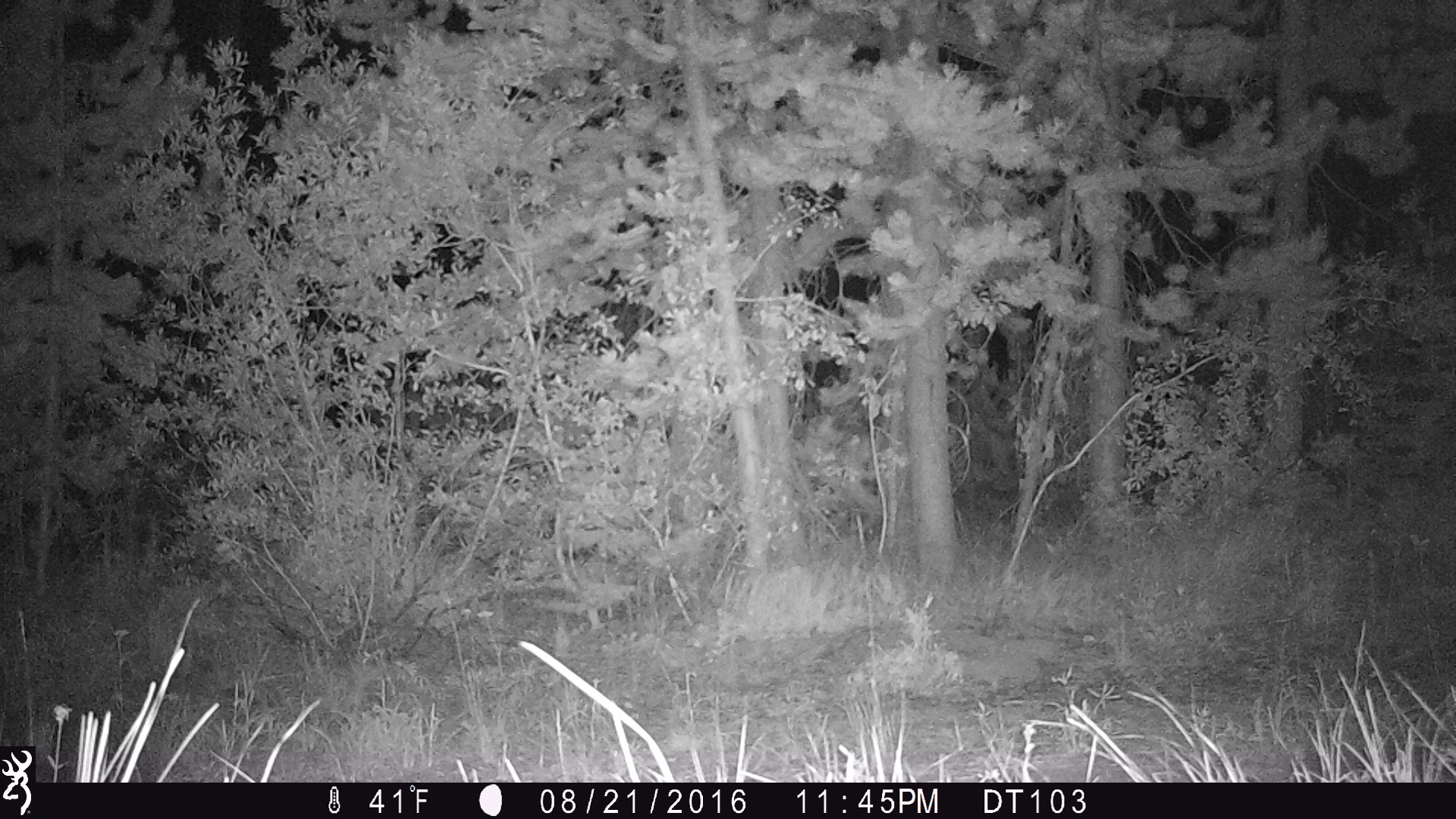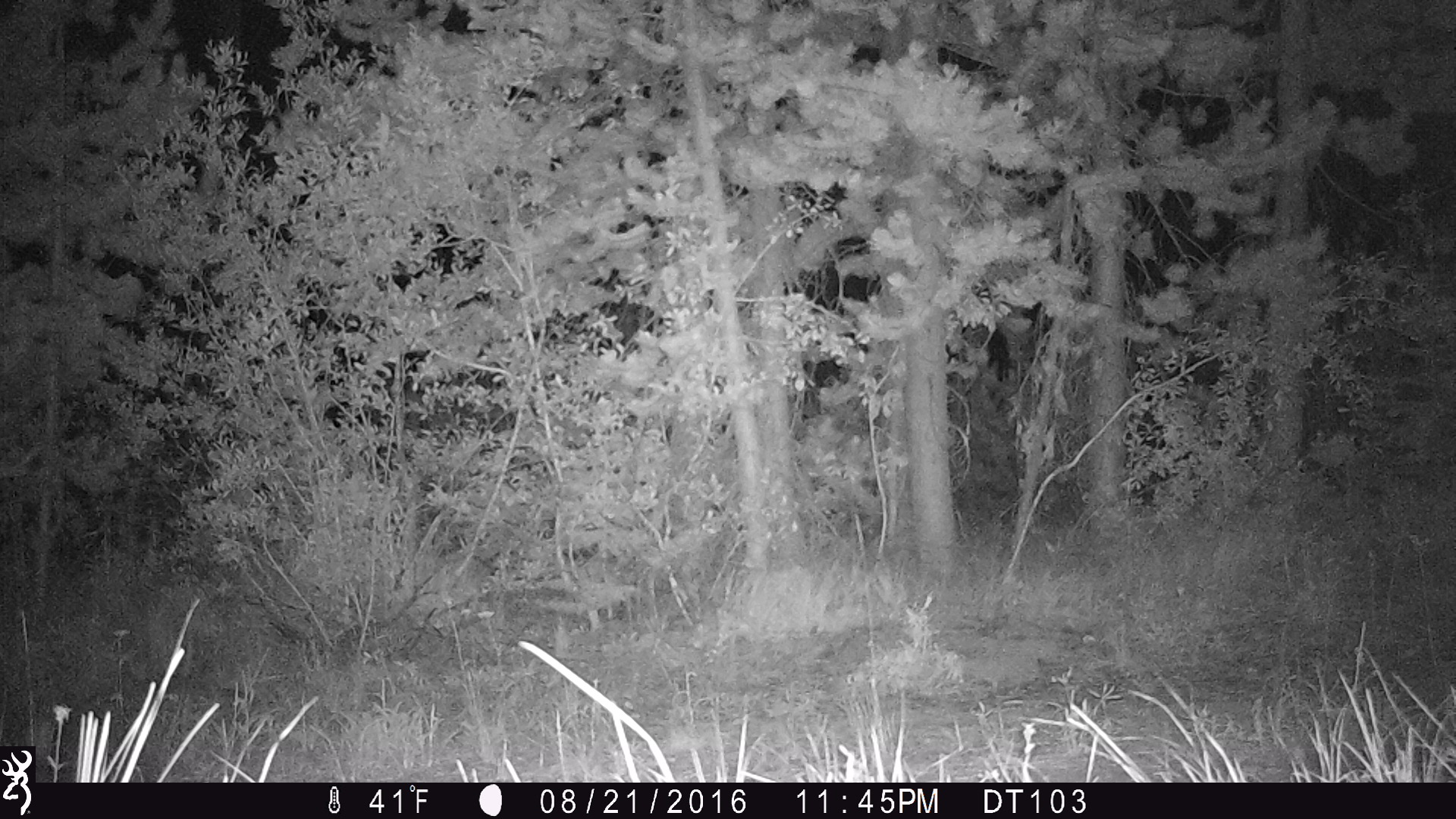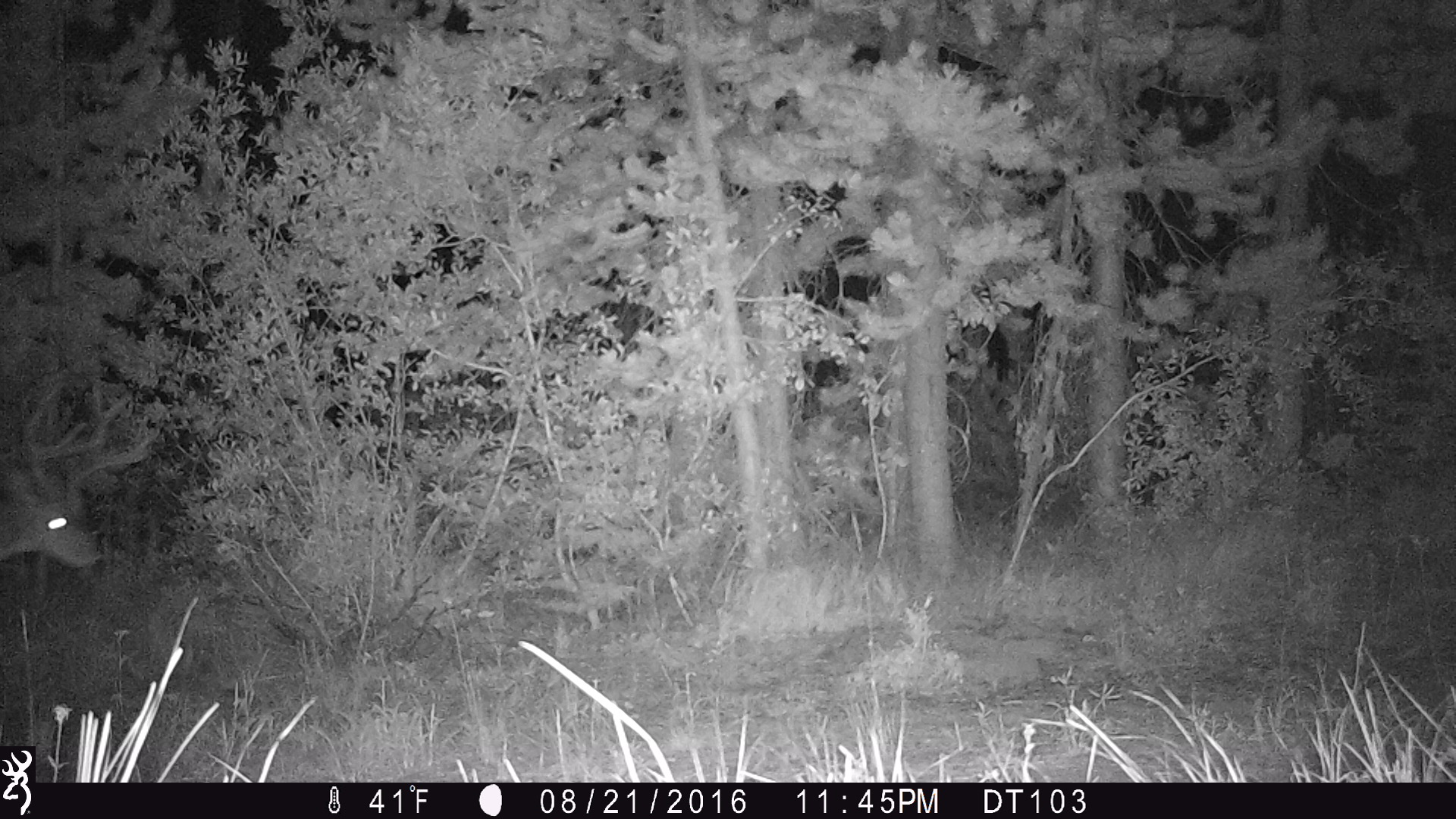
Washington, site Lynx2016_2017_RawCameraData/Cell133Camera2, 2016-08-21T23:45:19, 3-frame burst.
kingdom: Animalia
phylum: Chordata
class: Mammalia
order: Artiodactyla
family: Cervidae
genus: Odocoileus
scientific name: Odocoileus hemionus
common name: mule deer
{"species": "Odocoileus hemionus (mule deer)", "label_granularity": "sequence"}